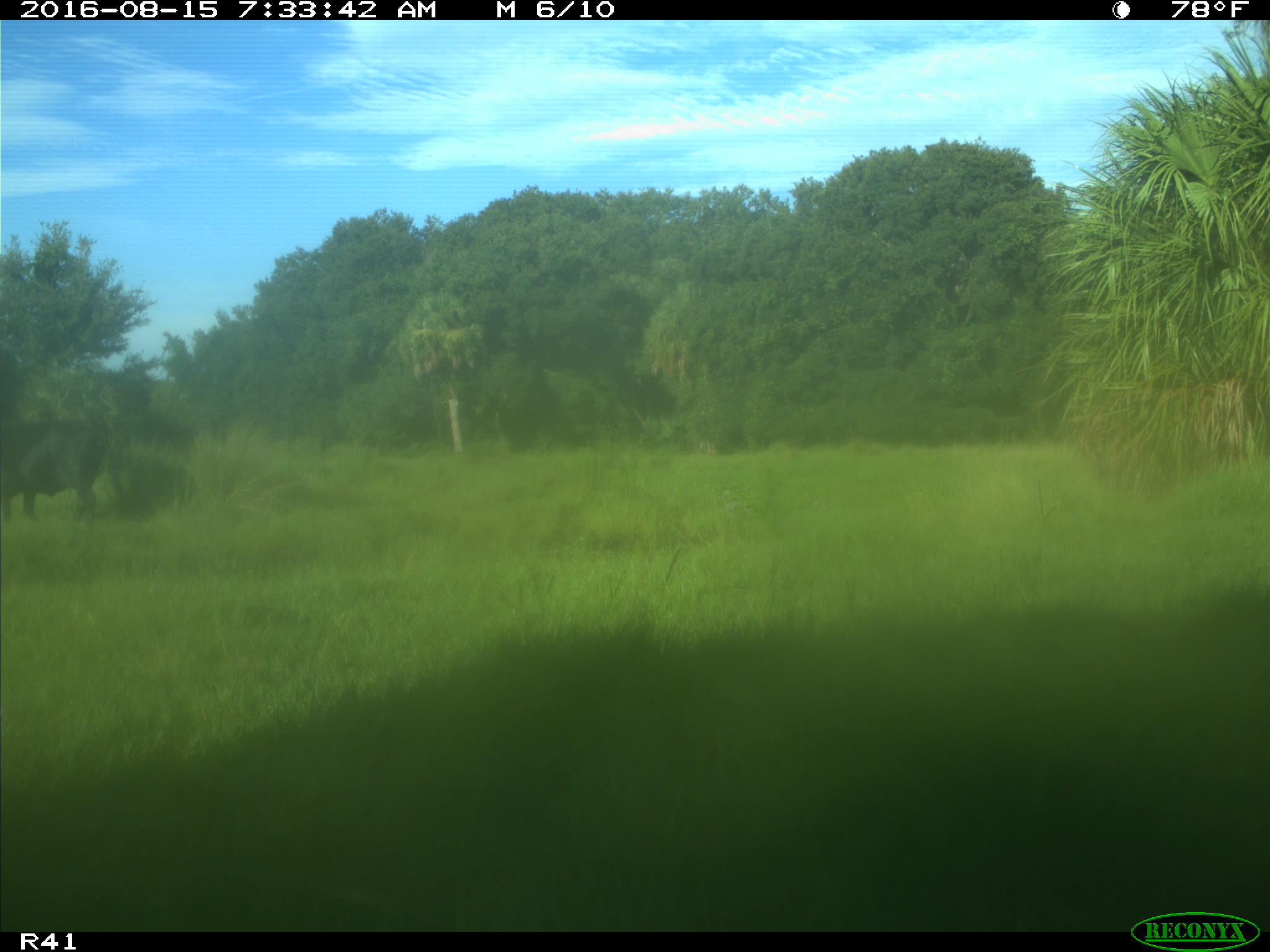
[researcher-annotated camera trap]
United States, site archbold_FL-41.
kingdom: Animalia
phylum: Chordata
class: Mammalia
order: Artiodactyla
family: Bovidae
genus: Bos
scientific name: Bos taurus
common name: domestic cow